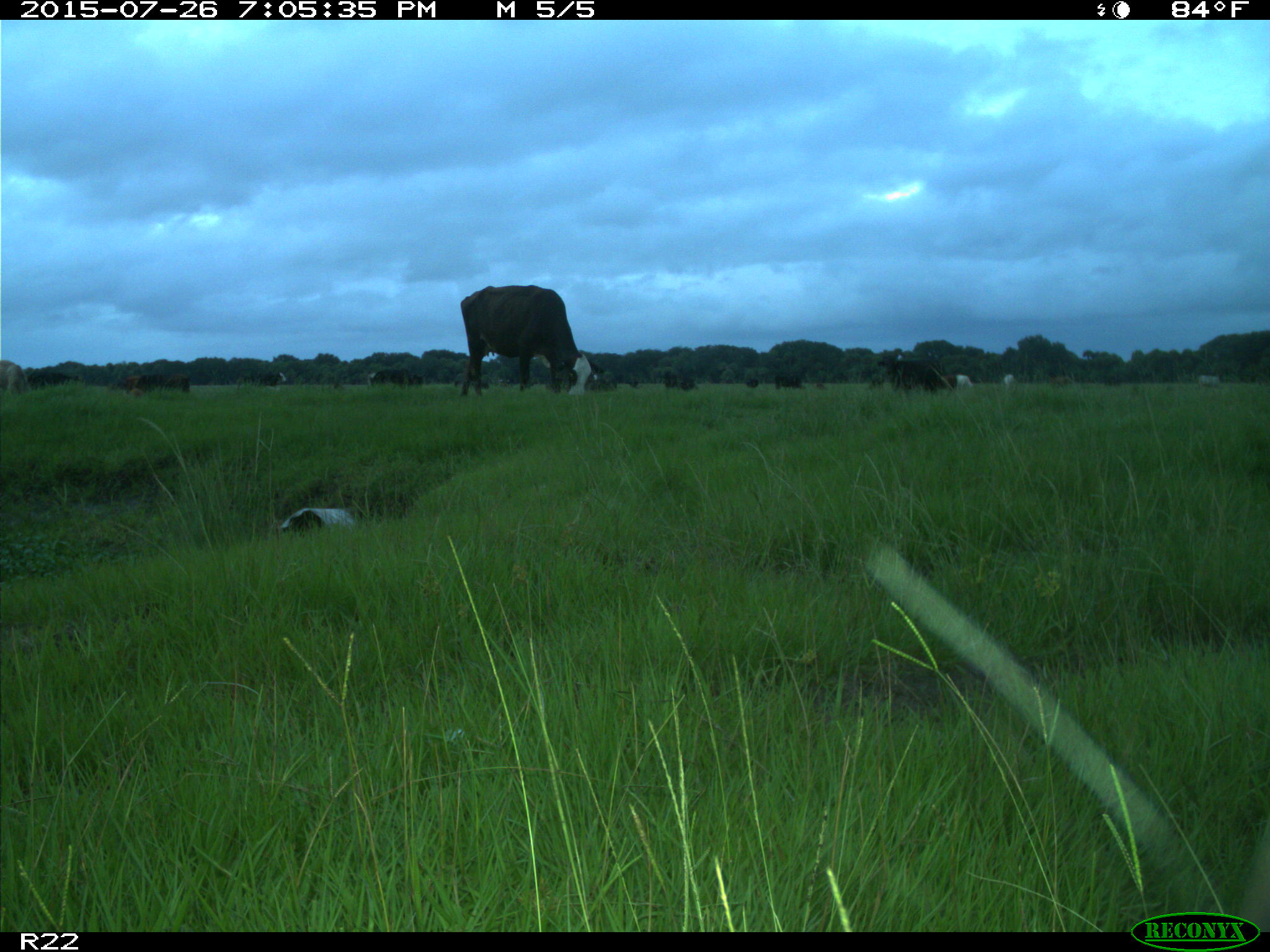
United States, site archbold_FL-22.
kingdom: Animalia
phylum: Chordata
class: Mammalia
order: Artiodactyla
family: Bovidae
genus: Bos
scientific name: Bos taurus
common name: domestic cow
Bos taurus (domestic cow).